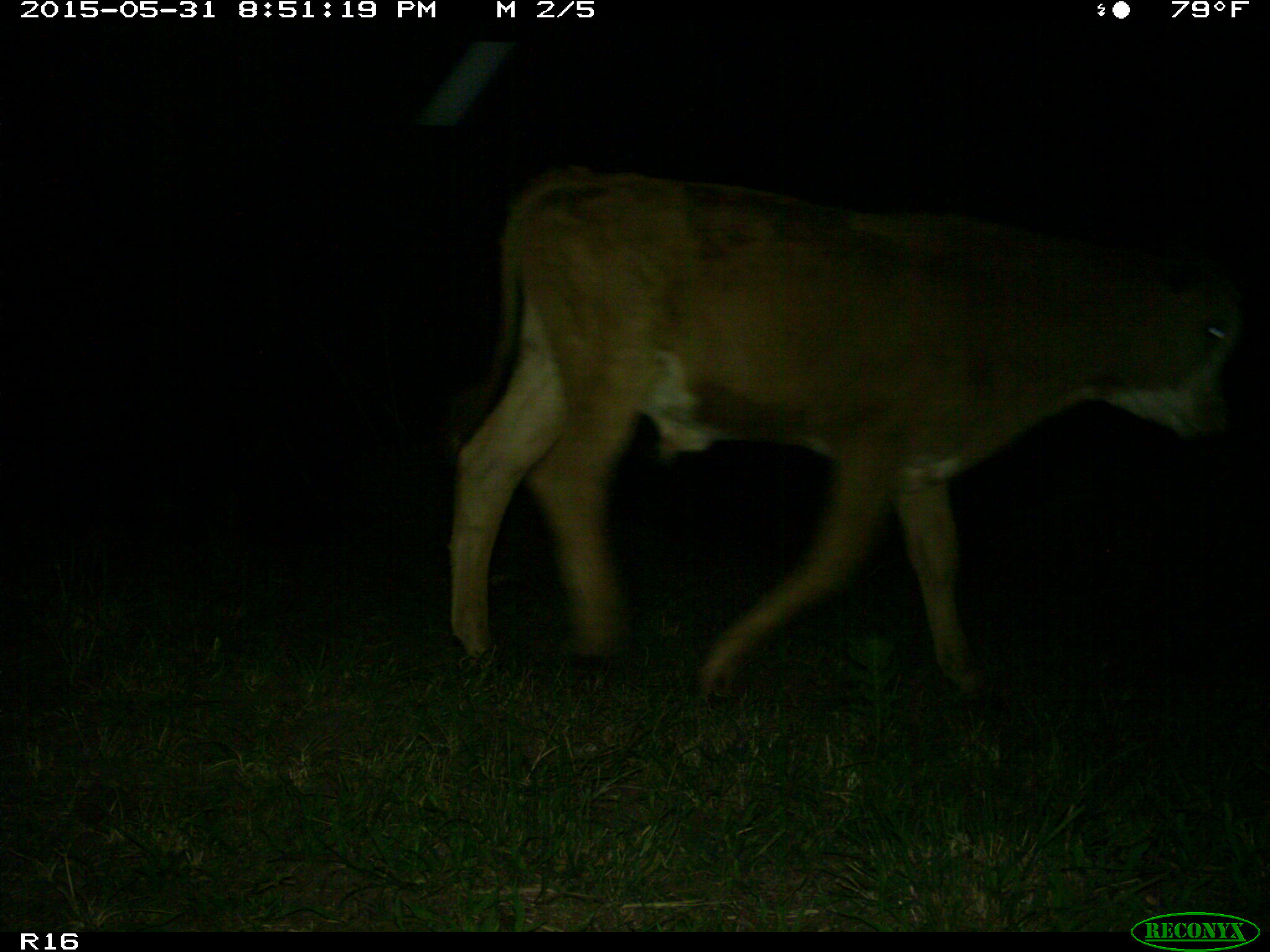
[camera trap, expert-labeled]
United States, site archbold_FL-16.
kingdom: Animalia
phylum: Chordata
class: Mammalia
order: Artiodactyla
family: Bovidae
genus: Bos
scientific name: Bos taurus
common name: domestic cow